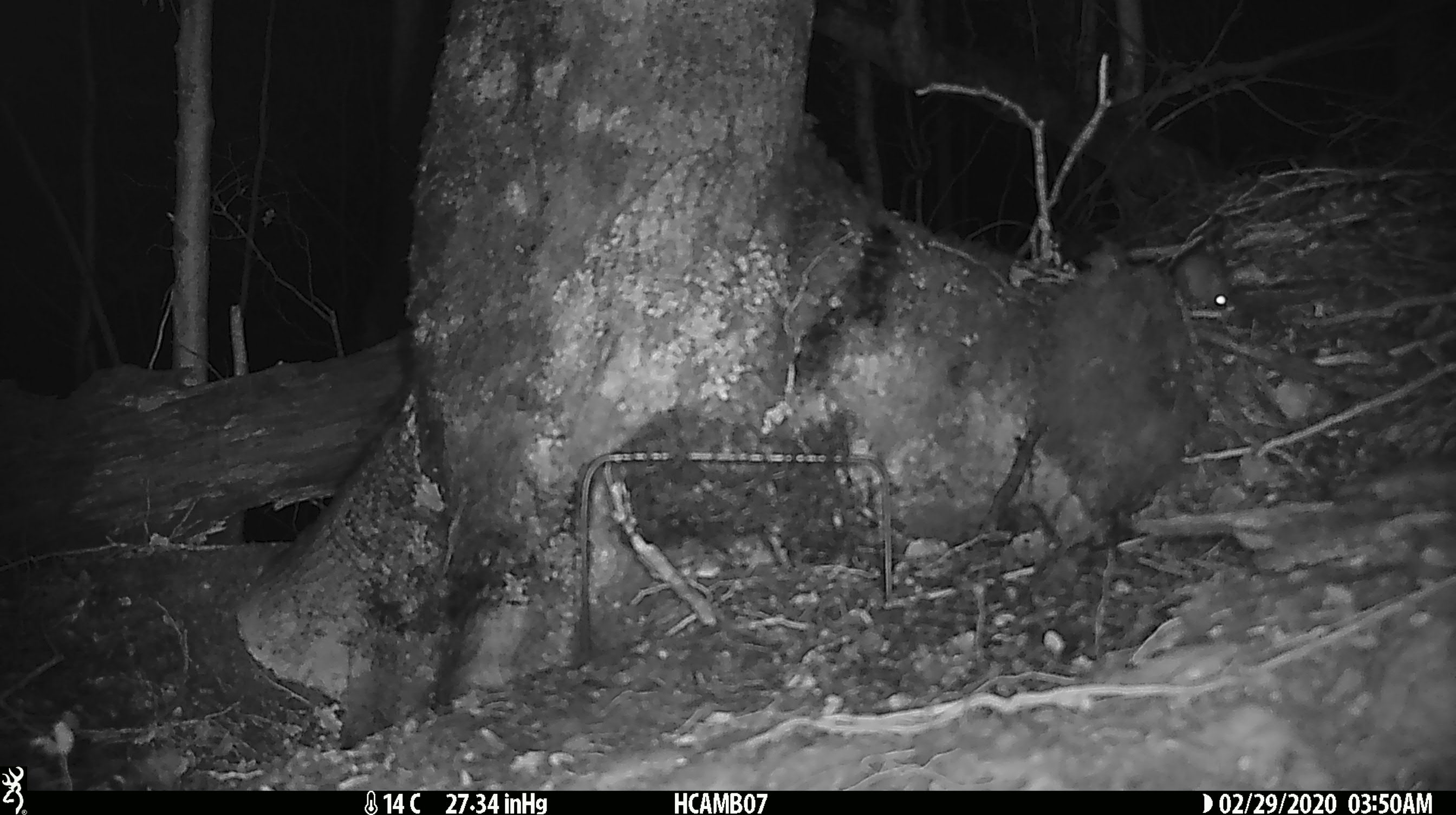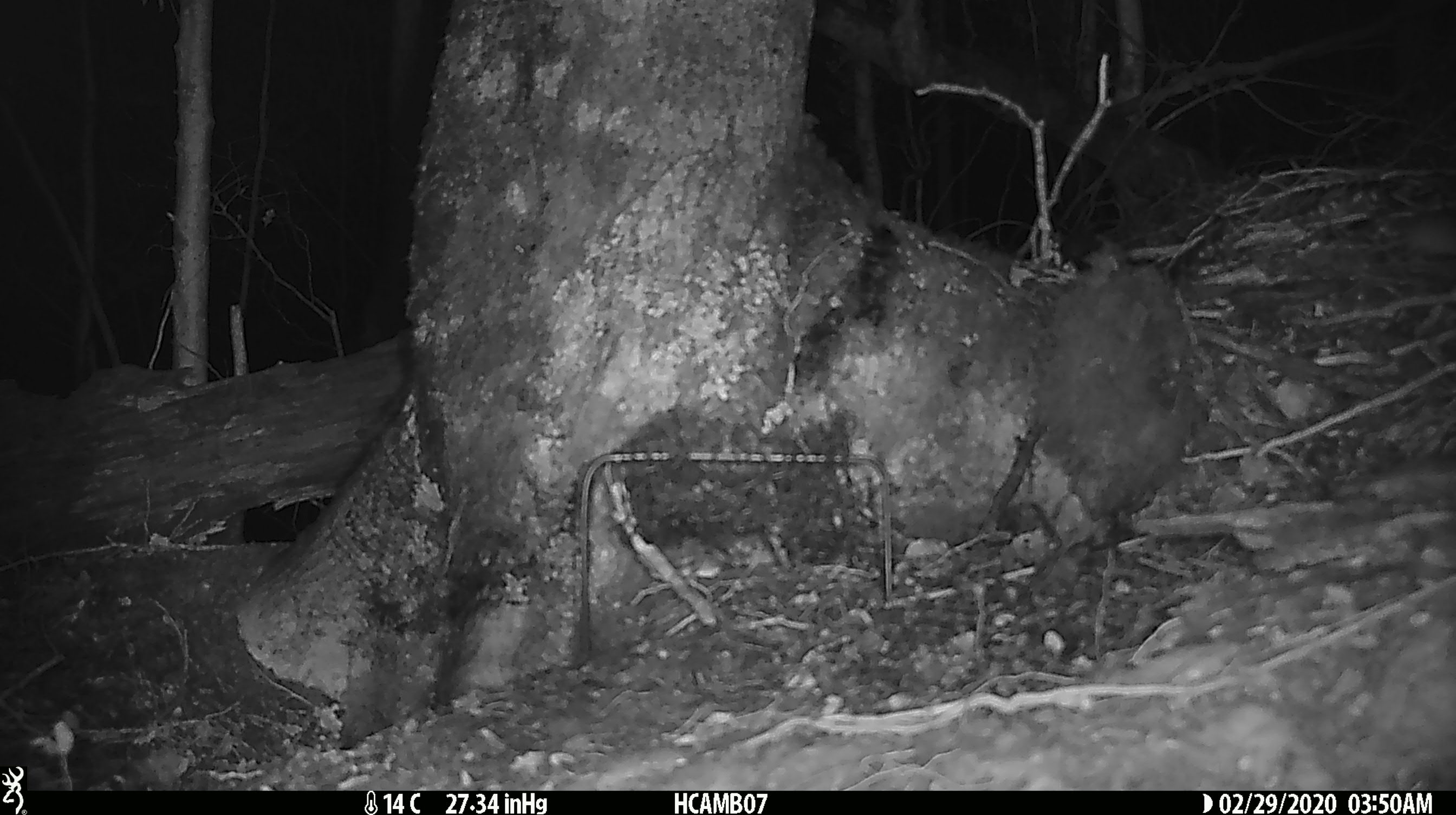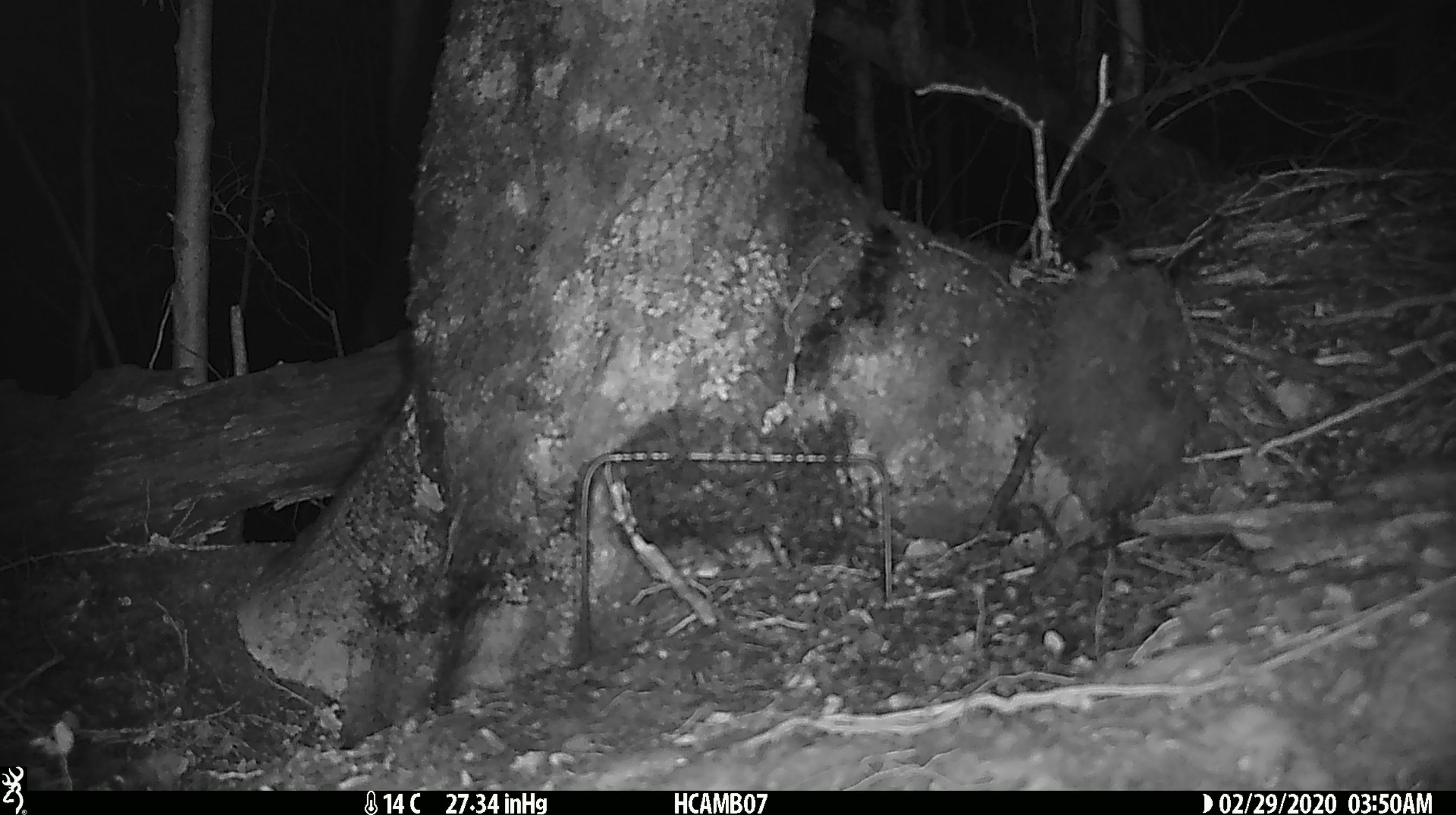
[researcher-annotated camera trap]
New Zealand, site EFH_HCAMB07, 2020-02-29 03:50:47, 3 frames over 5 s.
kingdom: Animalia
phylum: Chordata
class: Mammalia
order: Rodentia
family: Muridae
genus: Mus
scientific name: Mus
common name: mouse